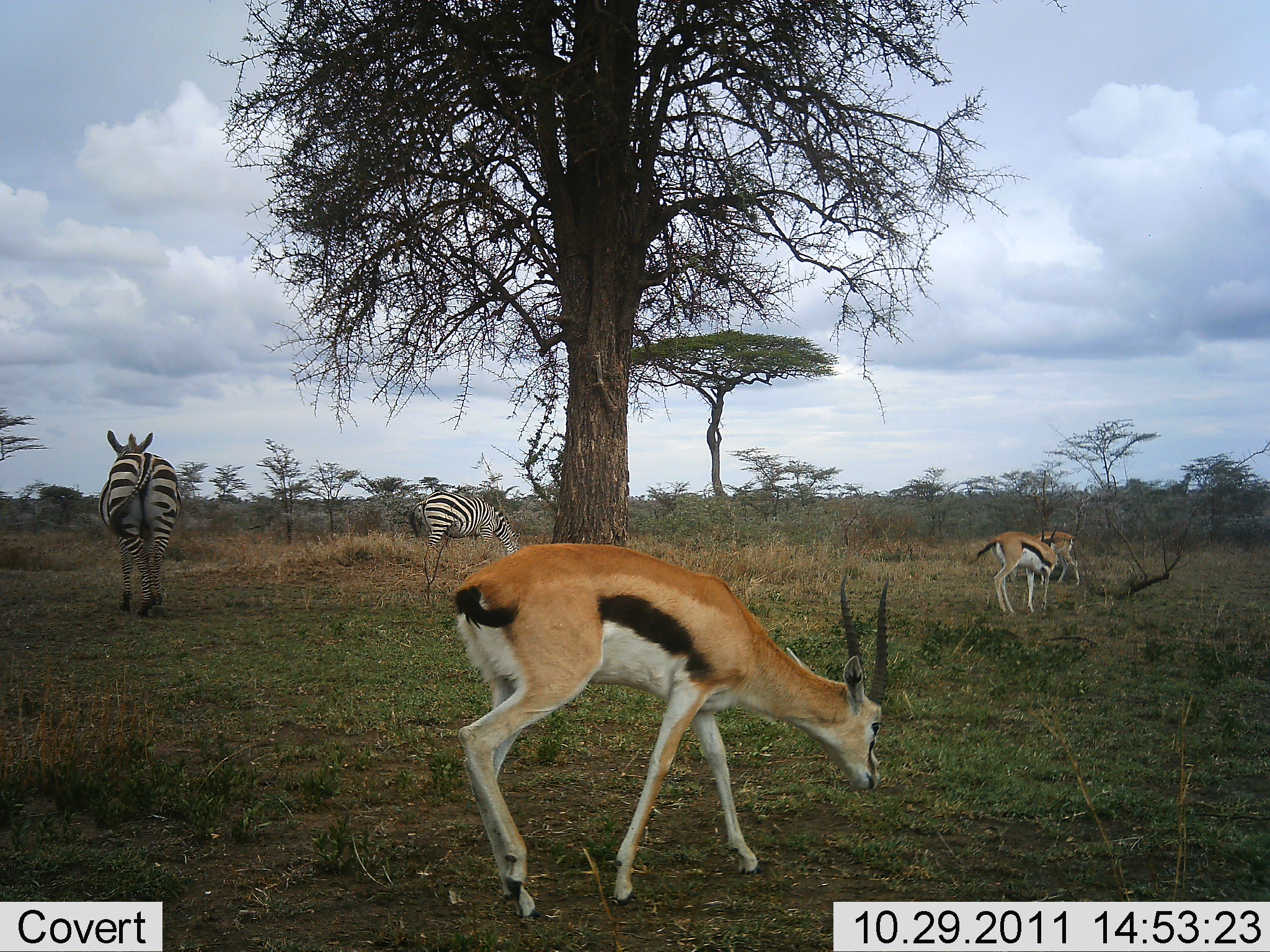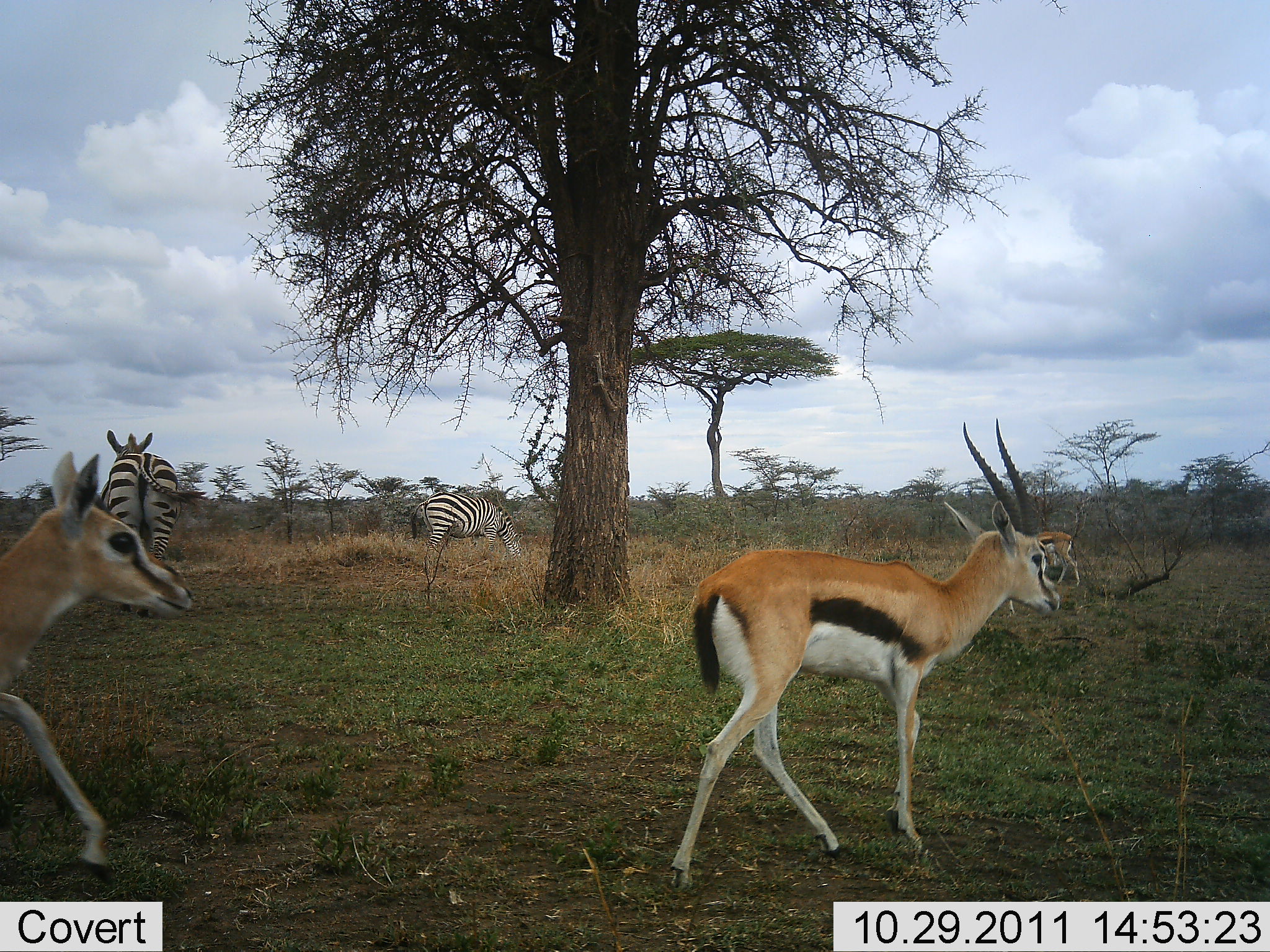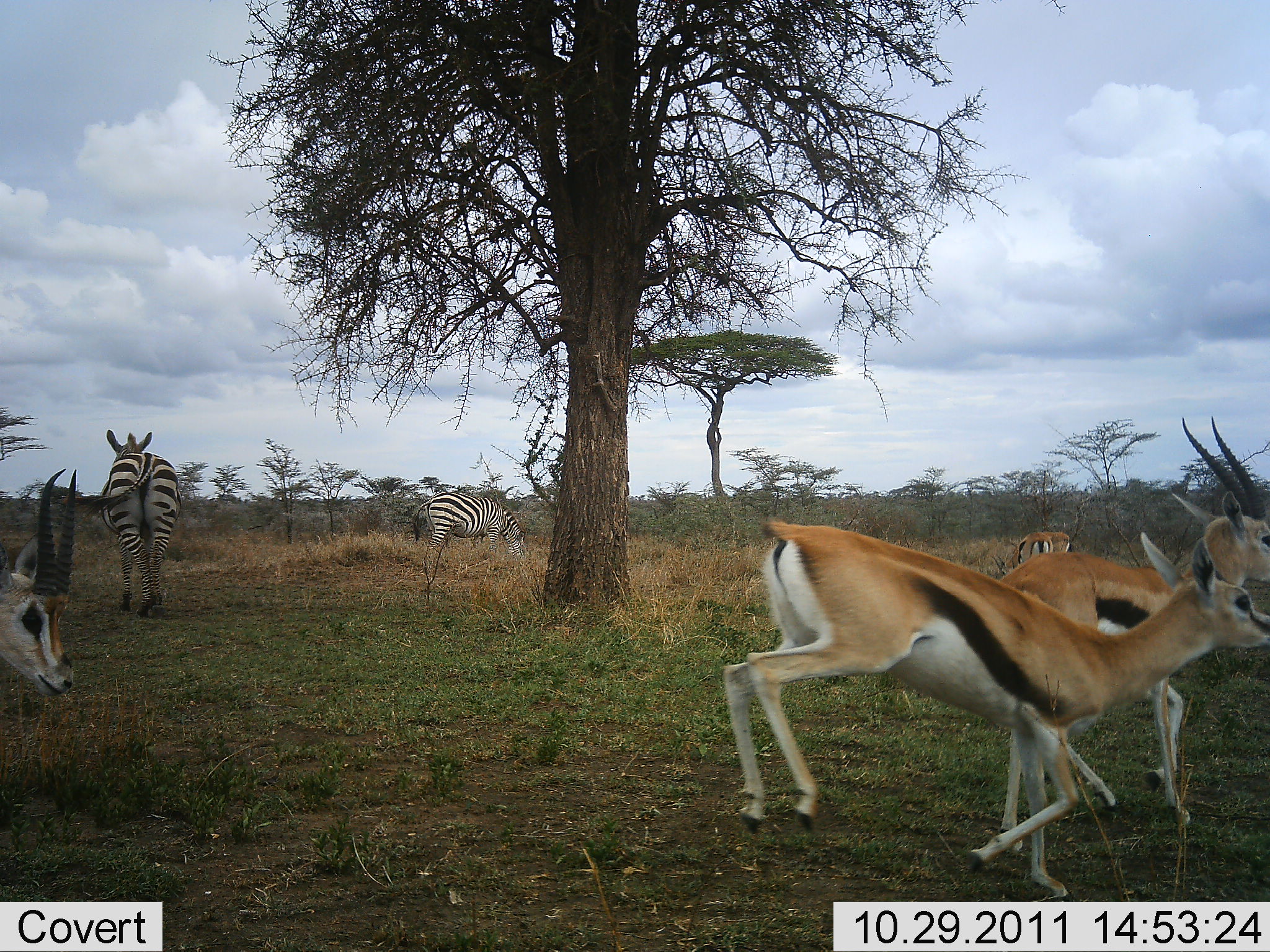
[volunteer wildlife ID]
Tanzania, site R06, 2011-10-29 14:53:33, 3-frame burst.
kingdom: Animalia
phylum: Chordata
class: Mammalia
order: Artiodactyla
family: Bovidae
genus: Eudorcas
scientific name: Eudorcas thomsonii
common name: thomson's gazelle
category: gazellethomsons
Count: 4.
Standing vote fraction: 17%.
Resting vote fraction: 8%.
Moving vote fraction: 92%.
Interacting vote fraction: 0%.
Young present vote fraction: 0%.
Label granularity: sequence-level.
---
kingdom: Animalia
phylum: Chordata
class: Mammalia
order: Perissodactyla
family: Equidae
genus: Equus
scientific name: Equus quagga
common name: plains zebra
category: zebra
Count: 2.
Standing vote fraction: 73%.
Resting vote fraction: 0%.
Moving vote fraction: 18%.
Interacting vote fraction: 0%.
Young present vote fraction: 0%.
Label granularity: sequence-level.